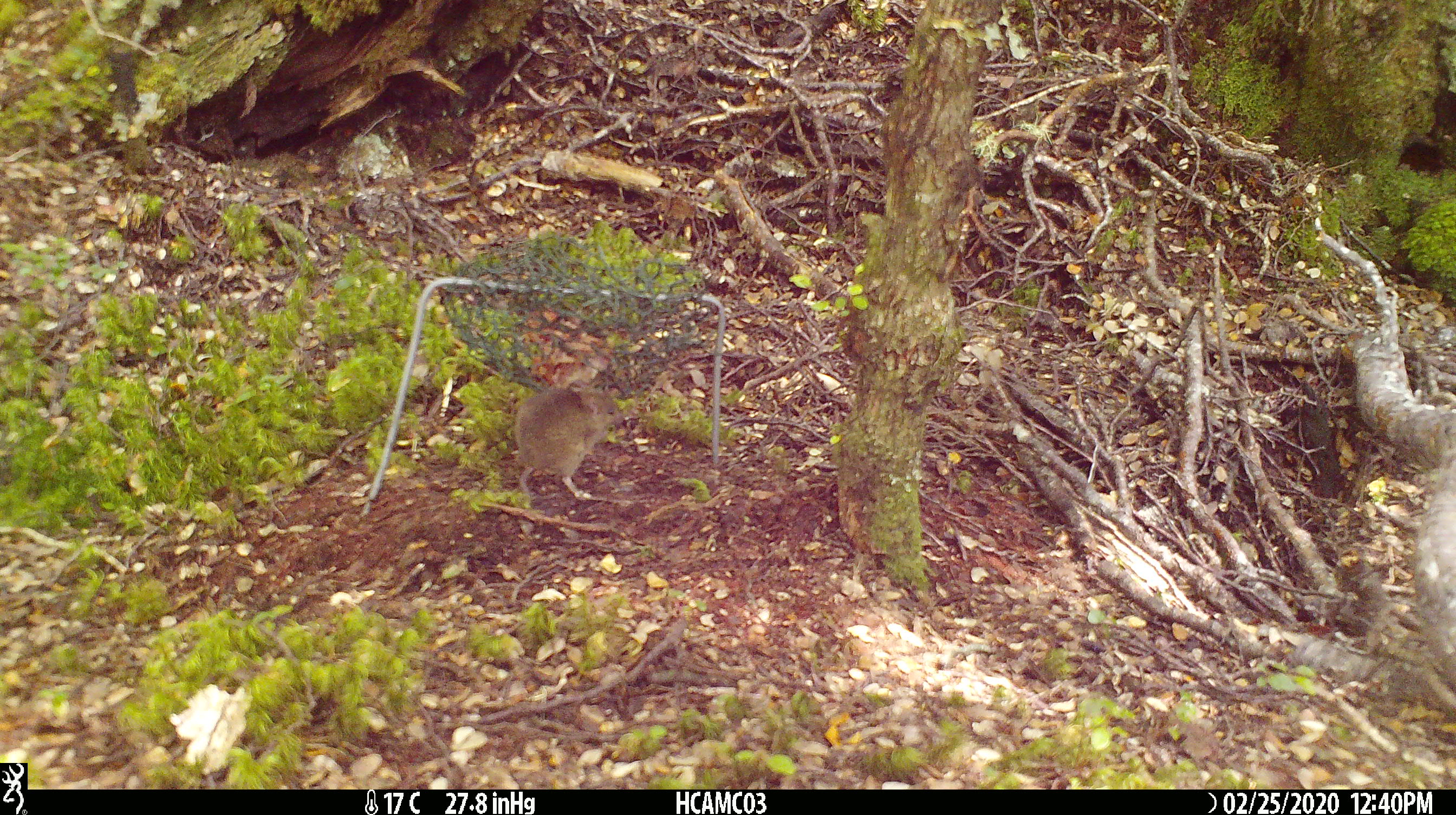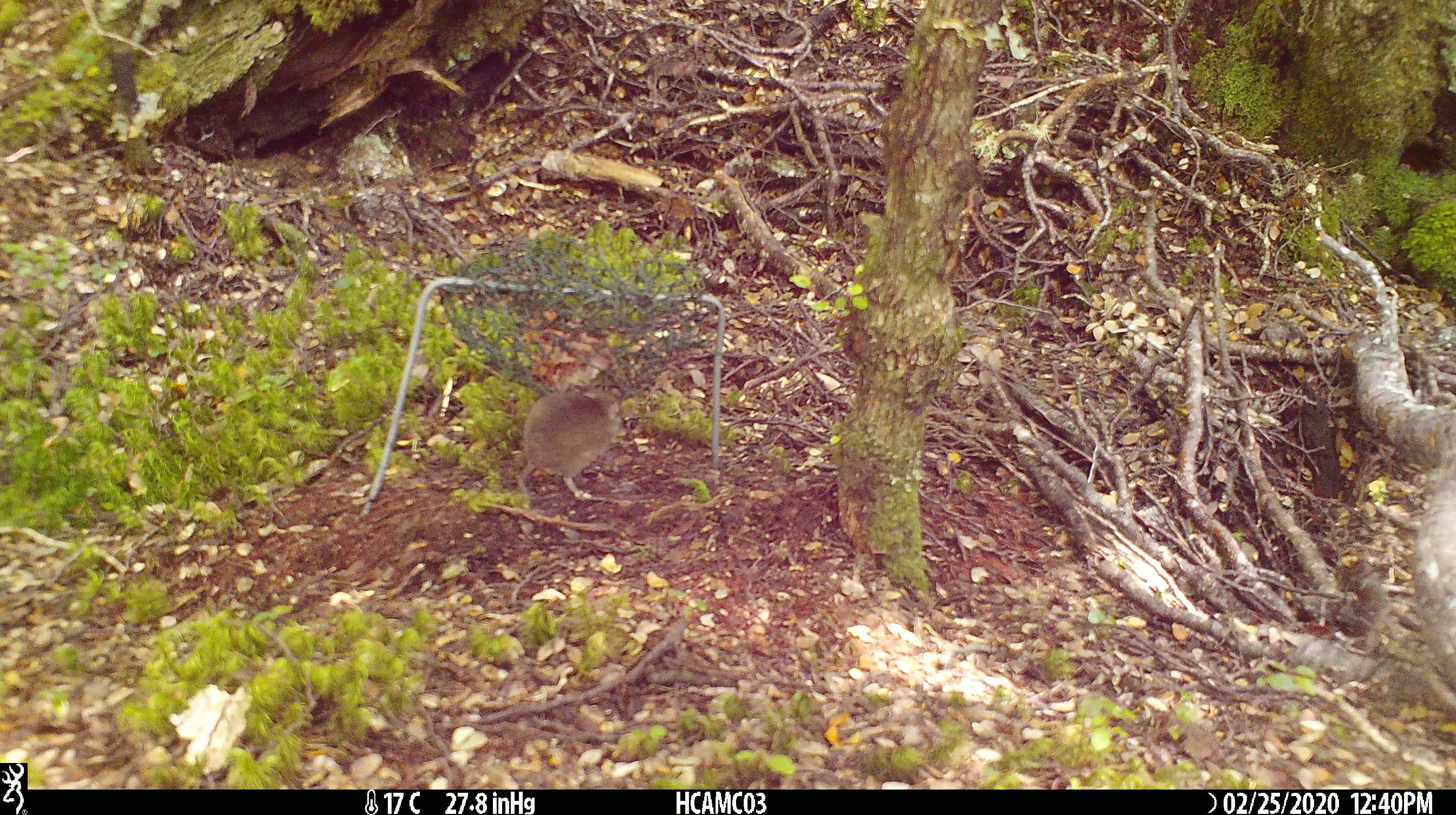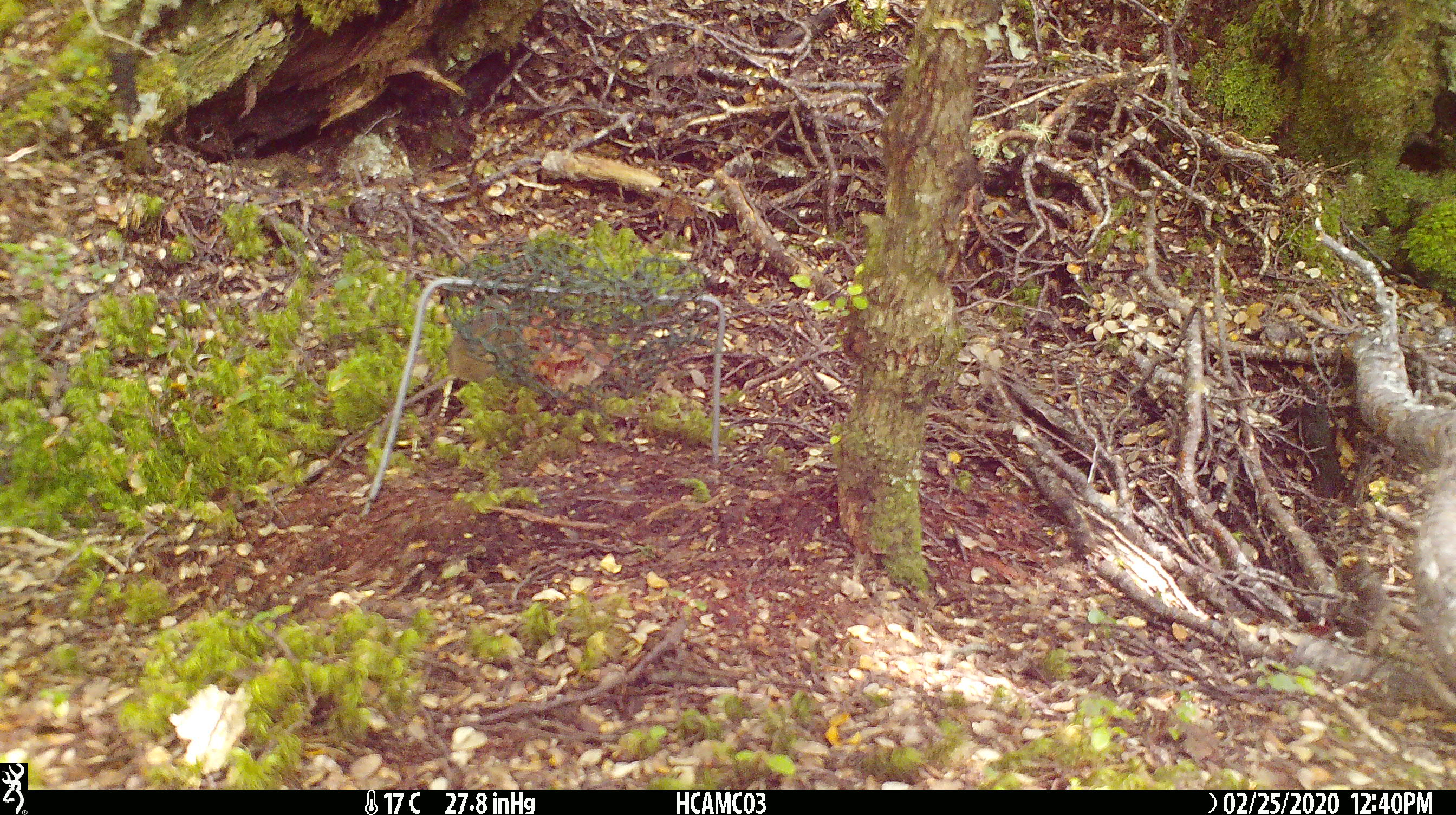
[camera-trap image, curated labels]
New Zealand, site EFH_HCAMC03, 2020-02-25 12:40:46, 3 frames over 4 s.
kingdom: Animalia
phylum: Chordata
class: Mammalia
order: Rodentia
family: Muridae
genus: Mus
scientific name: Mus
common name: mouse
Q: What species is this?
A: Mouse (Mus).